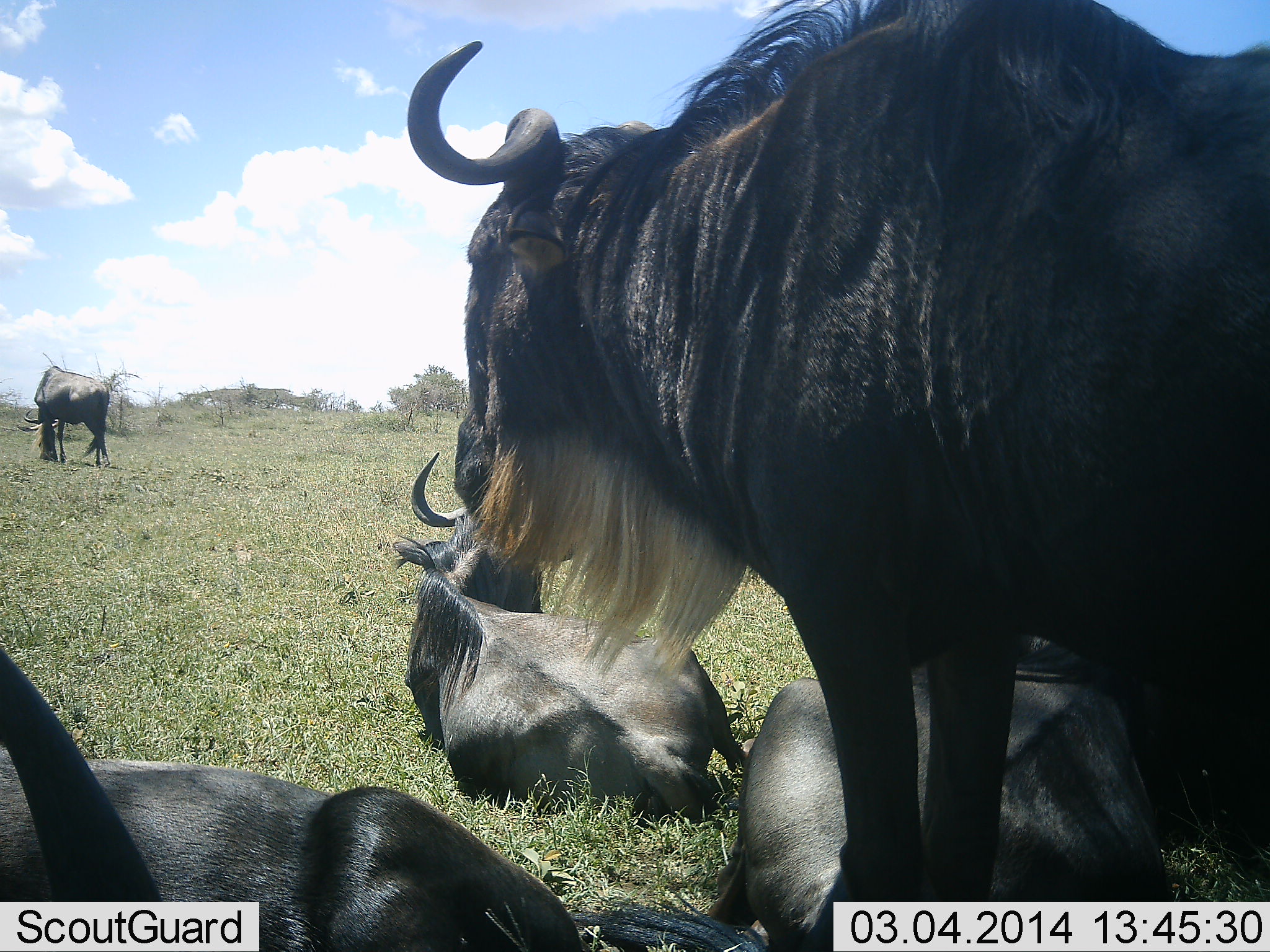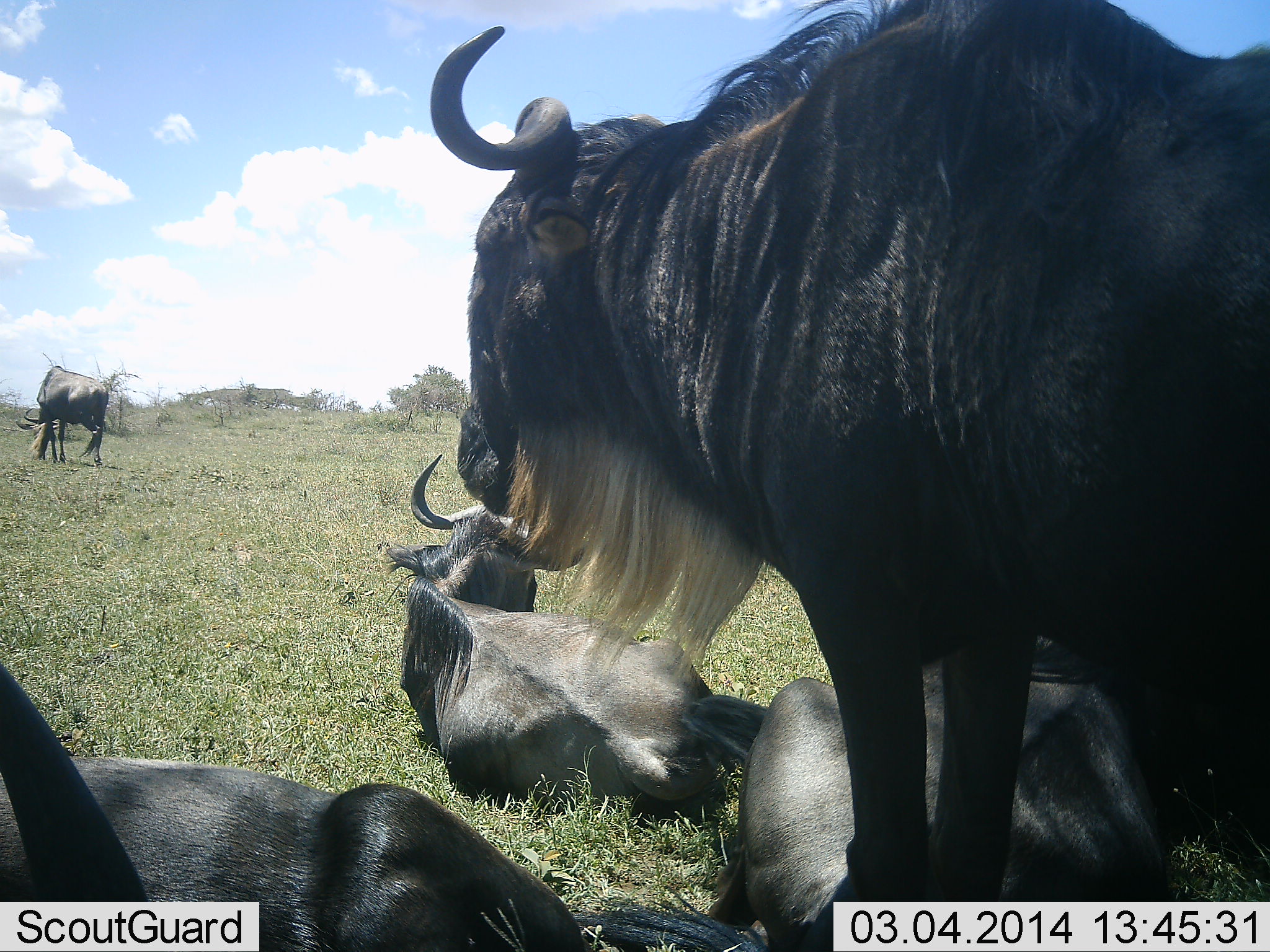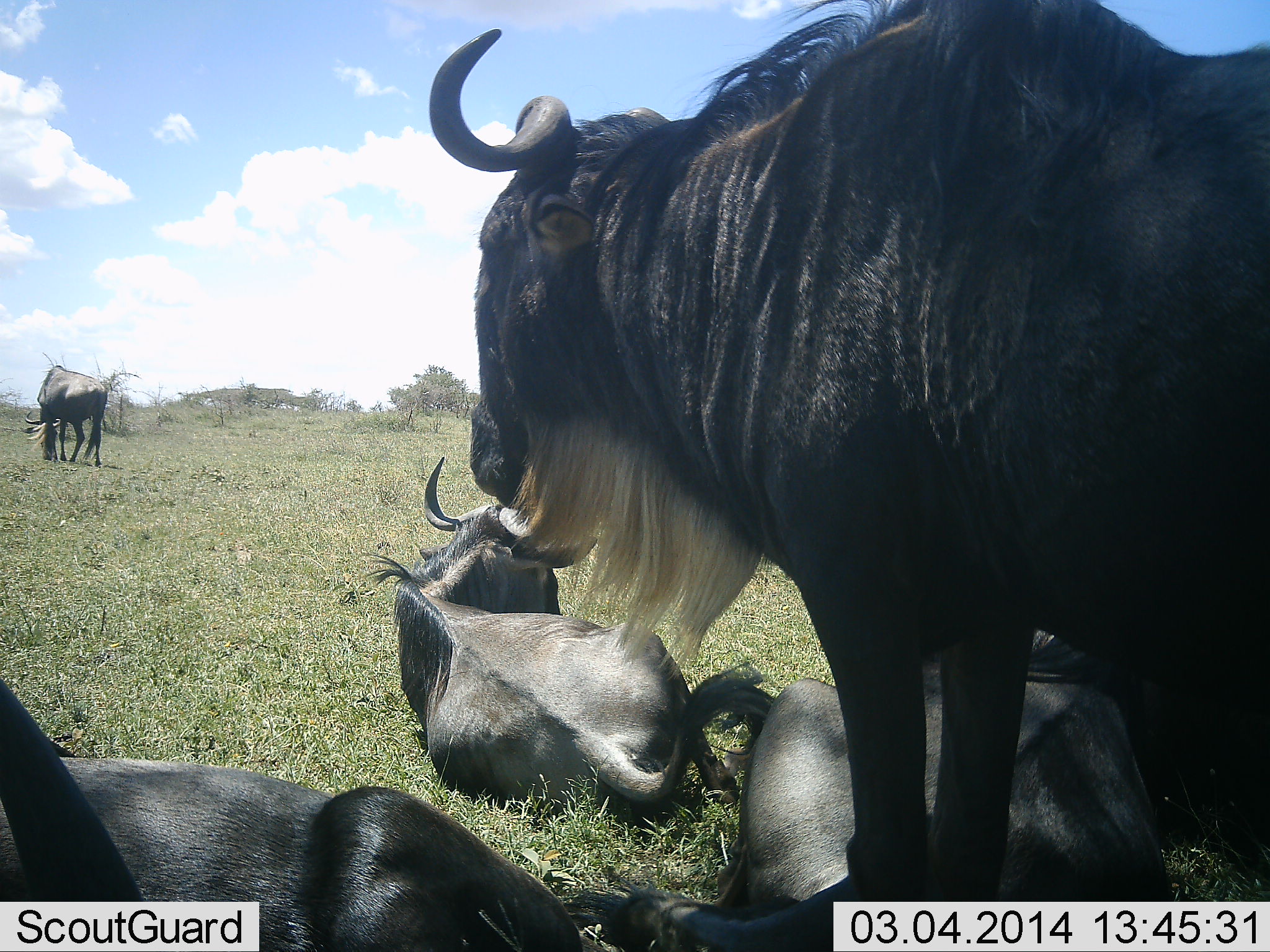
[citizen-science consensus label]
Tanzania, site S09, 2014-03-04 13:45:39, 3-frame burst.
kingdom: Animalia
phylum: Chordata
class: Mammalia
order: Artiodactyla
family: Bovidae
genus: Connochaetes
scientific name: Connochaetes taurinus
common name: blue wildebeest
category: wildebeest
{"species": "wildebeest (blue wildebeest) (Connochaetes taurinus)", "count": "5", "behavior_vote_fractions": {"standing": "60%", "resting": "100%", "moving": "10%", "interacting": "0%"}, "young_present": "0%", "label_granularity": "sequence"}